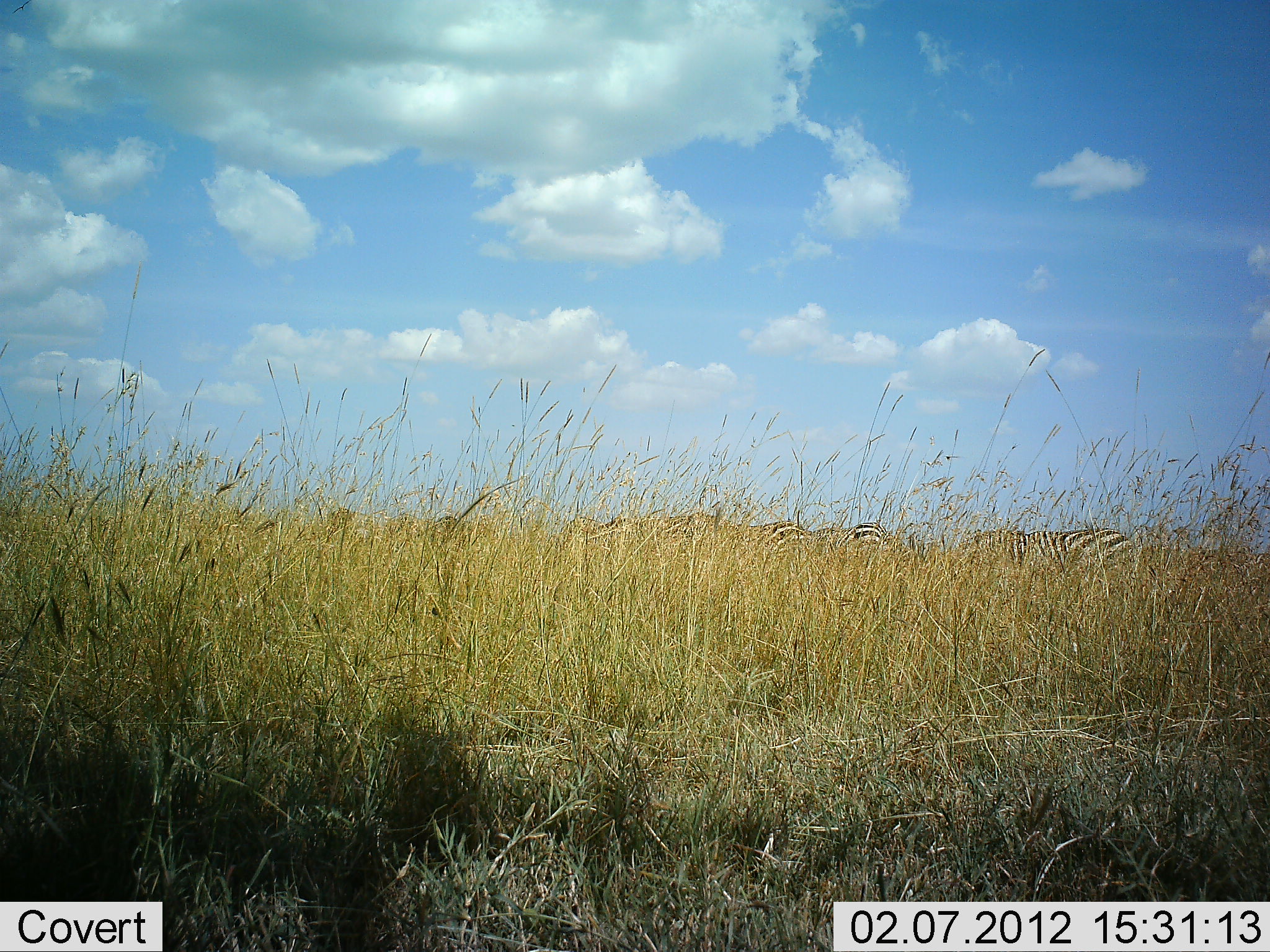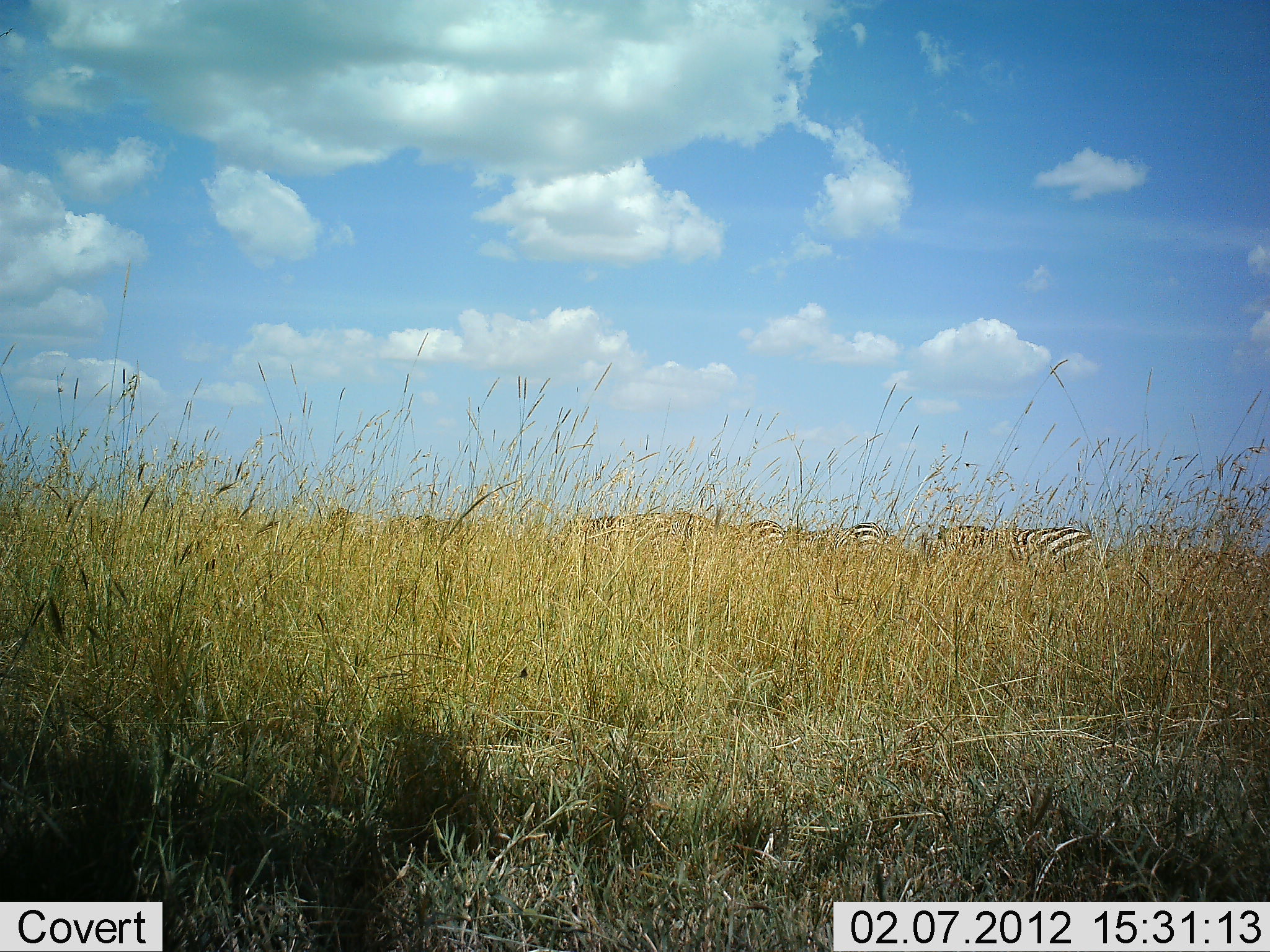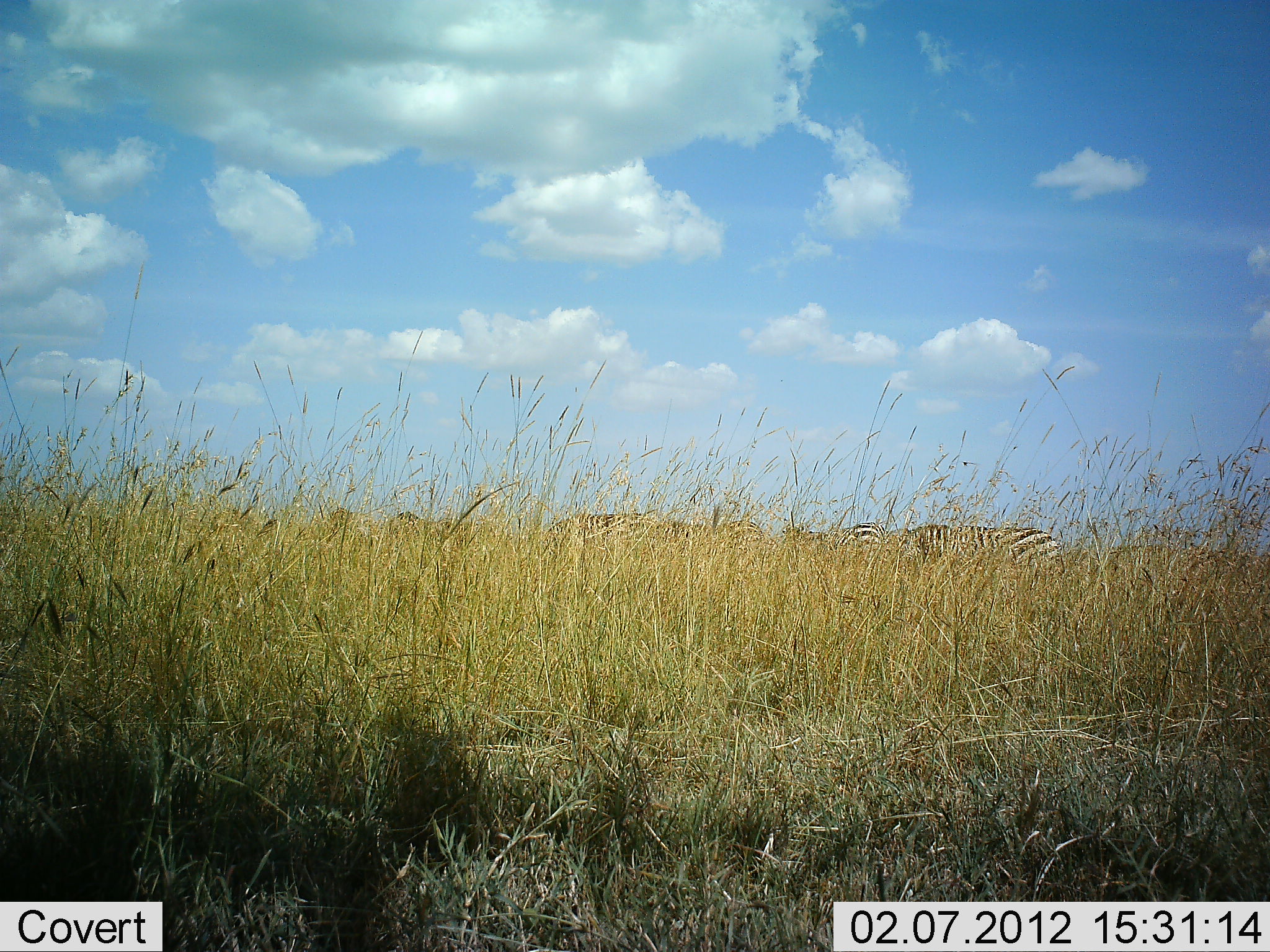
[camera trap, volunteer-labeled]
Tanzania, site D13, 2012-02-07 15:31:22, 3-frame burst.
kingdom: Animalia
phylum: Chordata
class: Mammalia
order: Perissodactyla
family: Equidae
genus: Equus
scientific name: Equus quagga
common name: plains zebra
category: zebra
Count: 6.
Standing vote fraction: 31%.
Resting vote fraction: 0%.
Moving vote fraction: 90%.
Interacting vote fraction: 0%.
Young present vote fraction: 0%.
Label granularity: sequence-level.